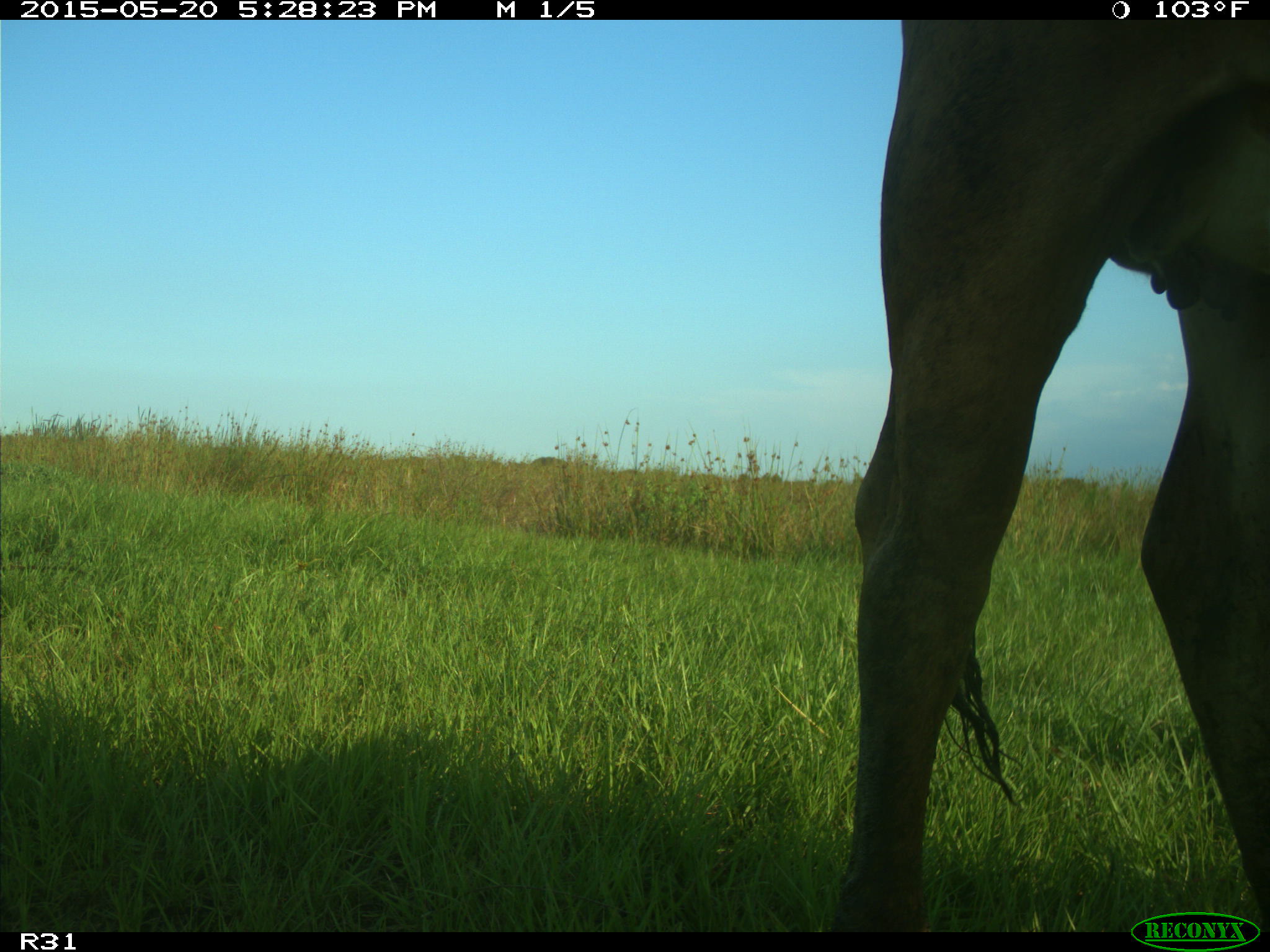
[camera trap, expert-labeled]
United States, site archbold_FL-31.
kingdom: Animalia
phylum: Chordata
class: Mammalia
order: Artiodactyla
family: Bovidae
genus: Bos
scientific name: Bos taurus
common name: domestic cow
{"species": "Bos taurus (domestic cow)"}